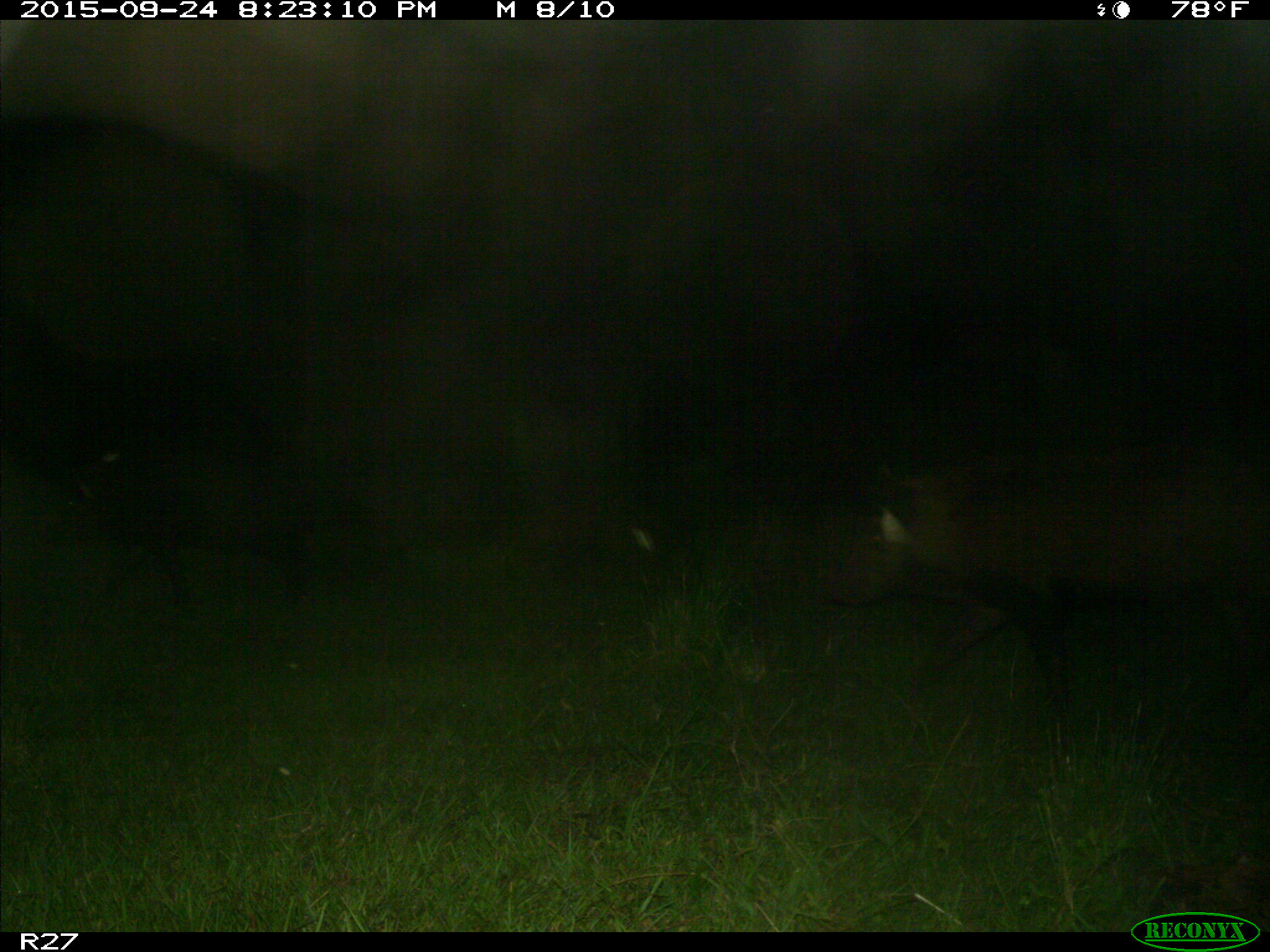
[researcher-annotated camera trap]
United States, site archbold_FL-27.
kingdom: Animalia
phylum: Chordata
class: Mammalia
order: Artiodactyla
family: Suidae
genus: Sus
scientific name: Sus scrofa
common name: wild boar